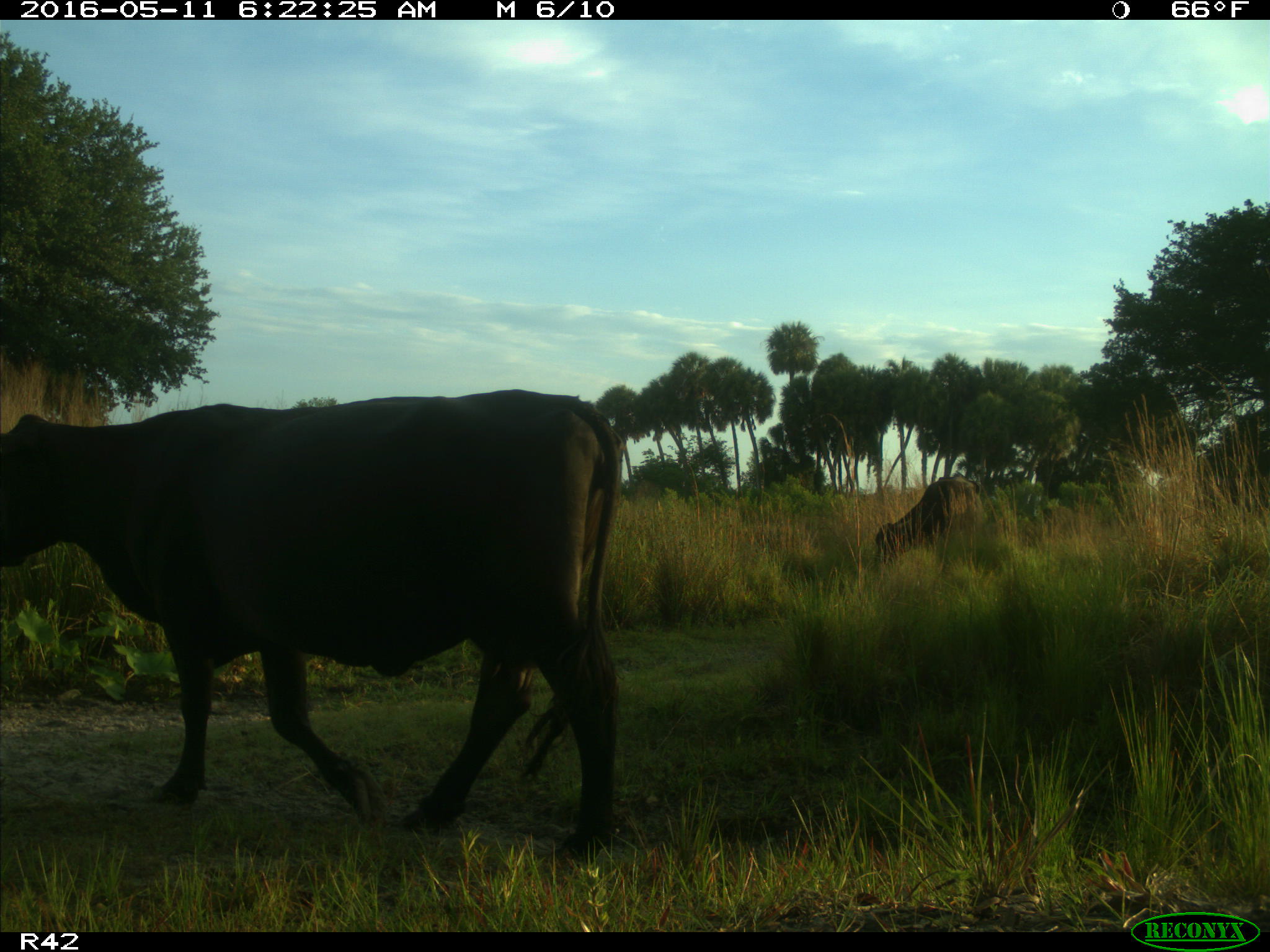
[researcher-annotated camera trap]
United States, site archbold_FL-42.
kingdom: Animalia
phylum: Chordata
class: Mammalia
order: Artiodactyla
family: Bovidae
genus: Bos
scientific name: Bos taurus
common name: domestic cow